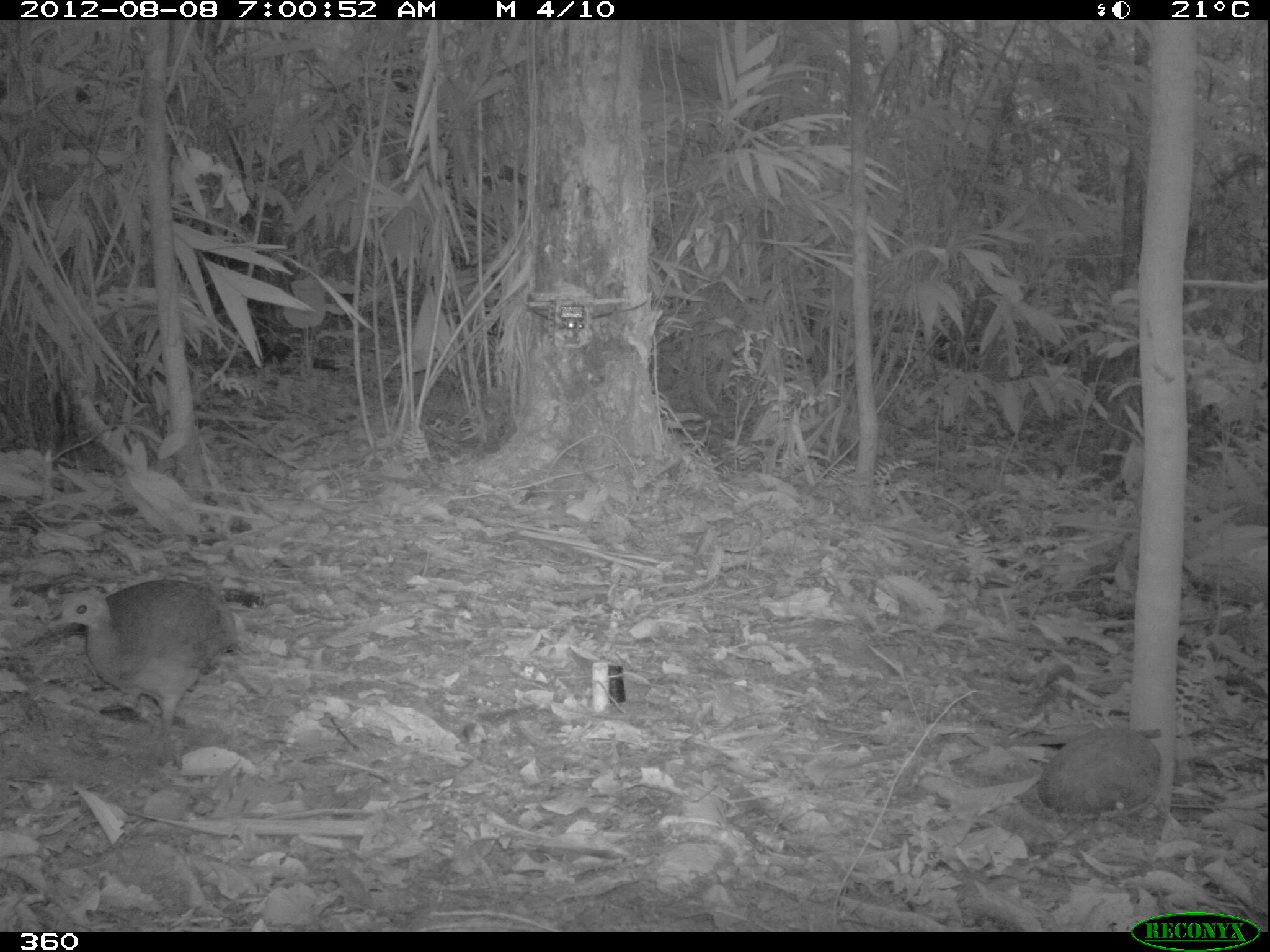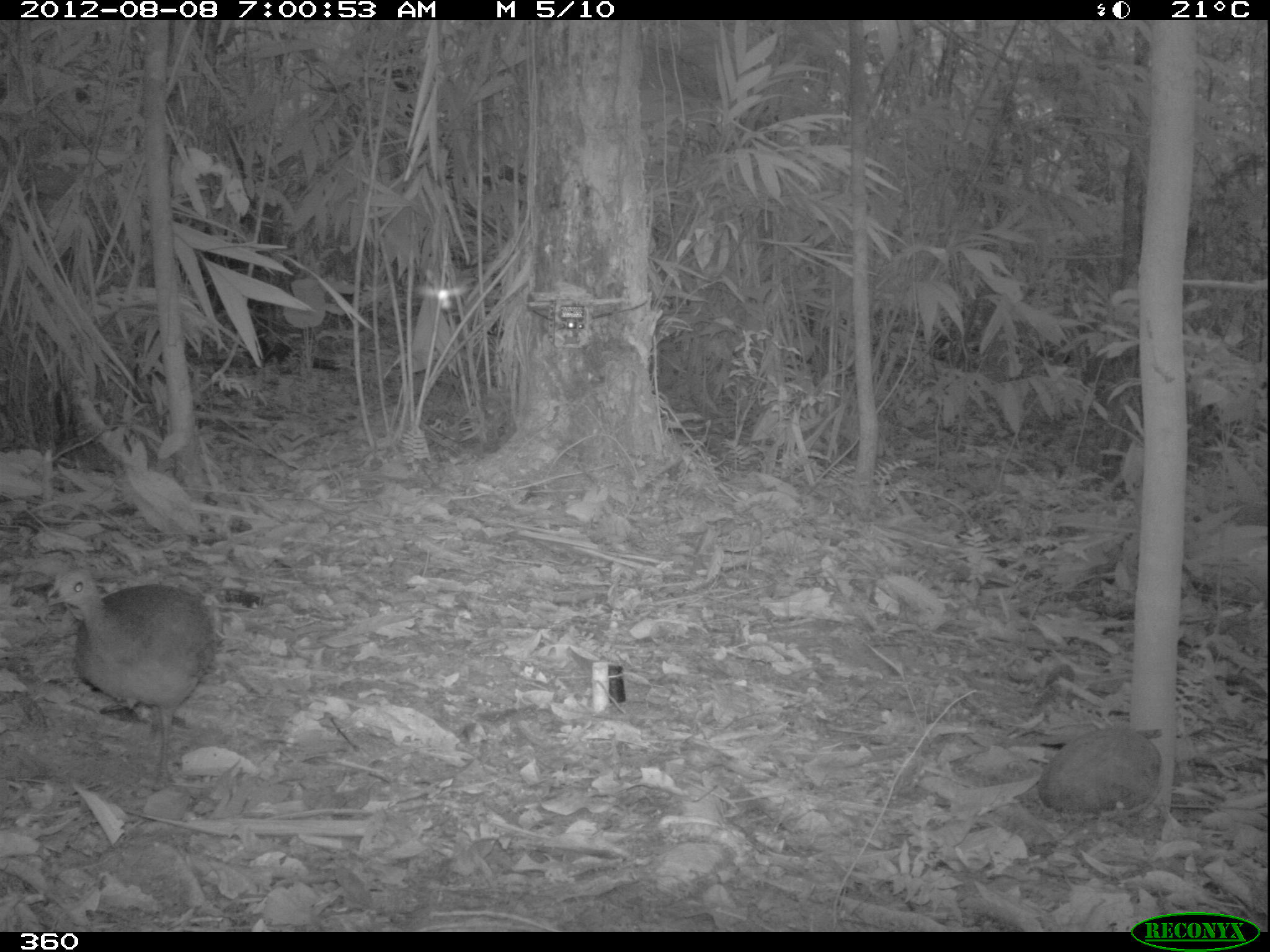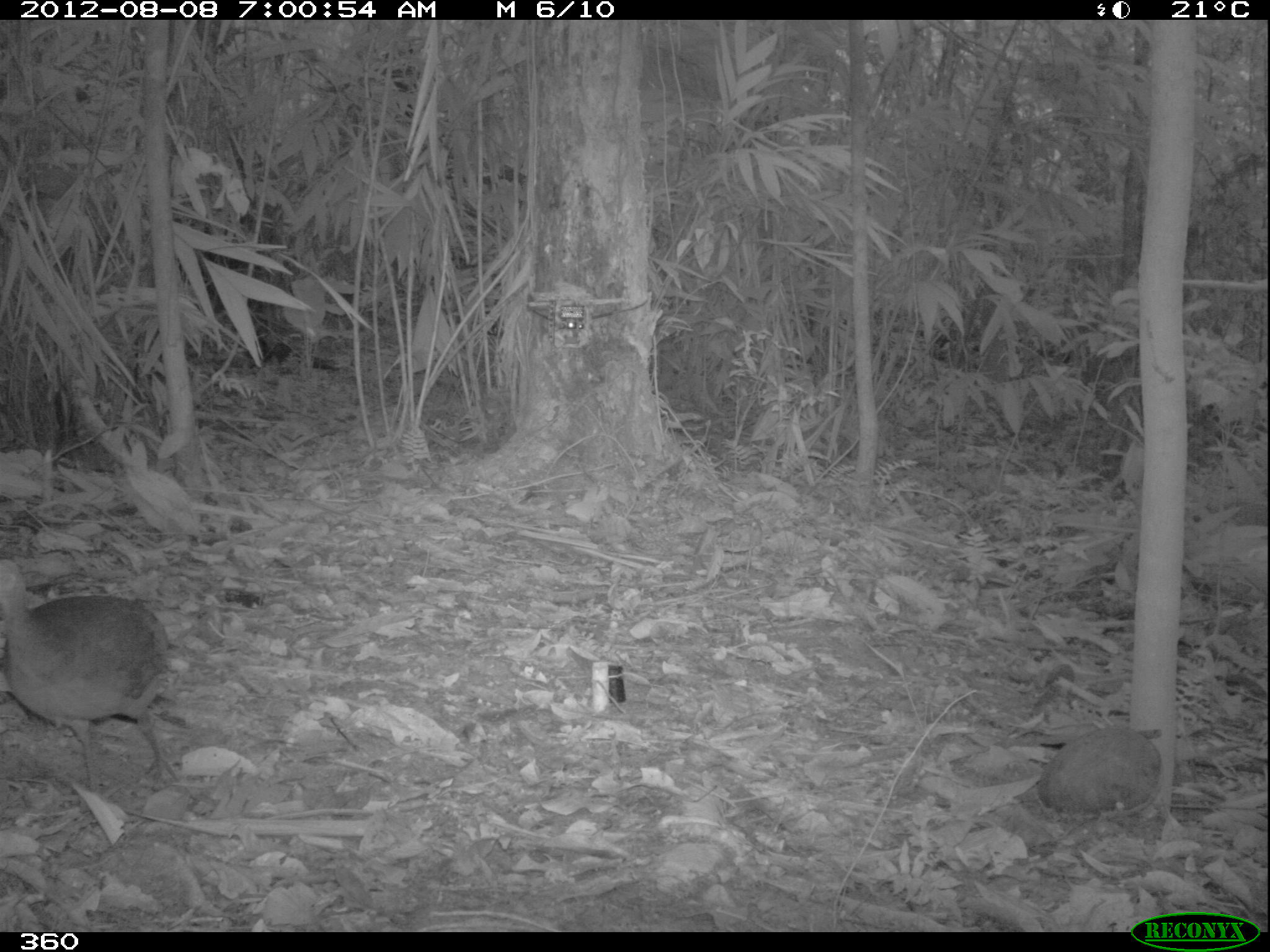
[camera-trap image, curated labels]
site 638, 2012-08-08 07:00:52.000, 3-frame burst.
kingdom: Animalia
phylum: Chordata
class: Aves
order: Galliformes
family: Phasianidae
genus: Alectoris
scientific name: Alectoris rufa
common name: red-legged partridge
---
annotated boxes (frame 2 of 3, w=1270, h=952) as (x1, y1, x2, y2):
alectoris rufa: (40, 565, 215, 790)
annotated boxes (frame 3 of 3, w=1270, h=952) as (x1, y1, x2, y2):
alectoris rufa: (0, 556, 182, 784)